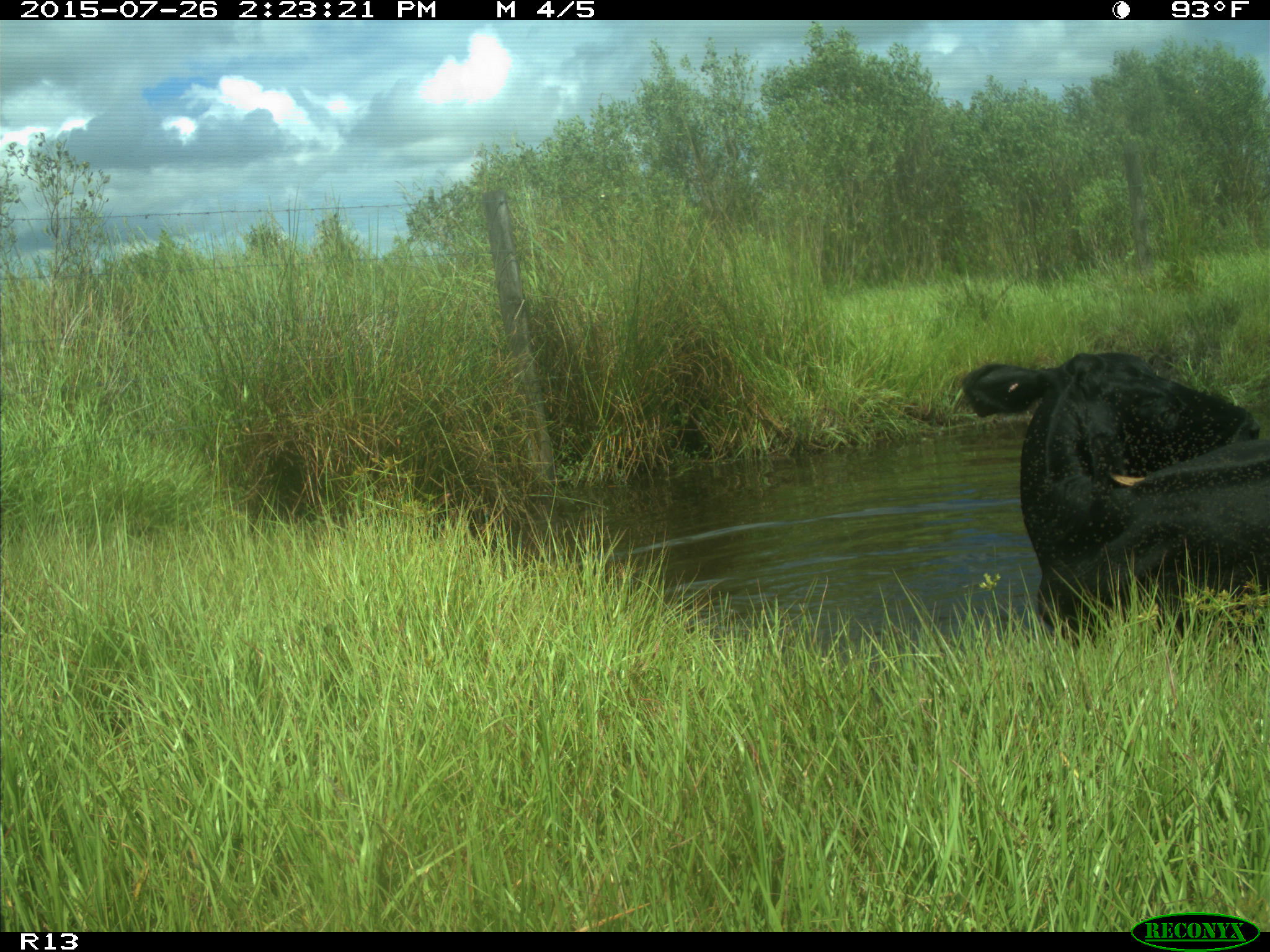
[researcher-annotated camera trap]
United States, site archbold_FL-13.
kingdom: Animalia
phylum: Chordata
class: Mammalia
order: Artiodactyla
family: Bovidae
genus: Bos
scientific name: Bos taurus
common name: domestic cow